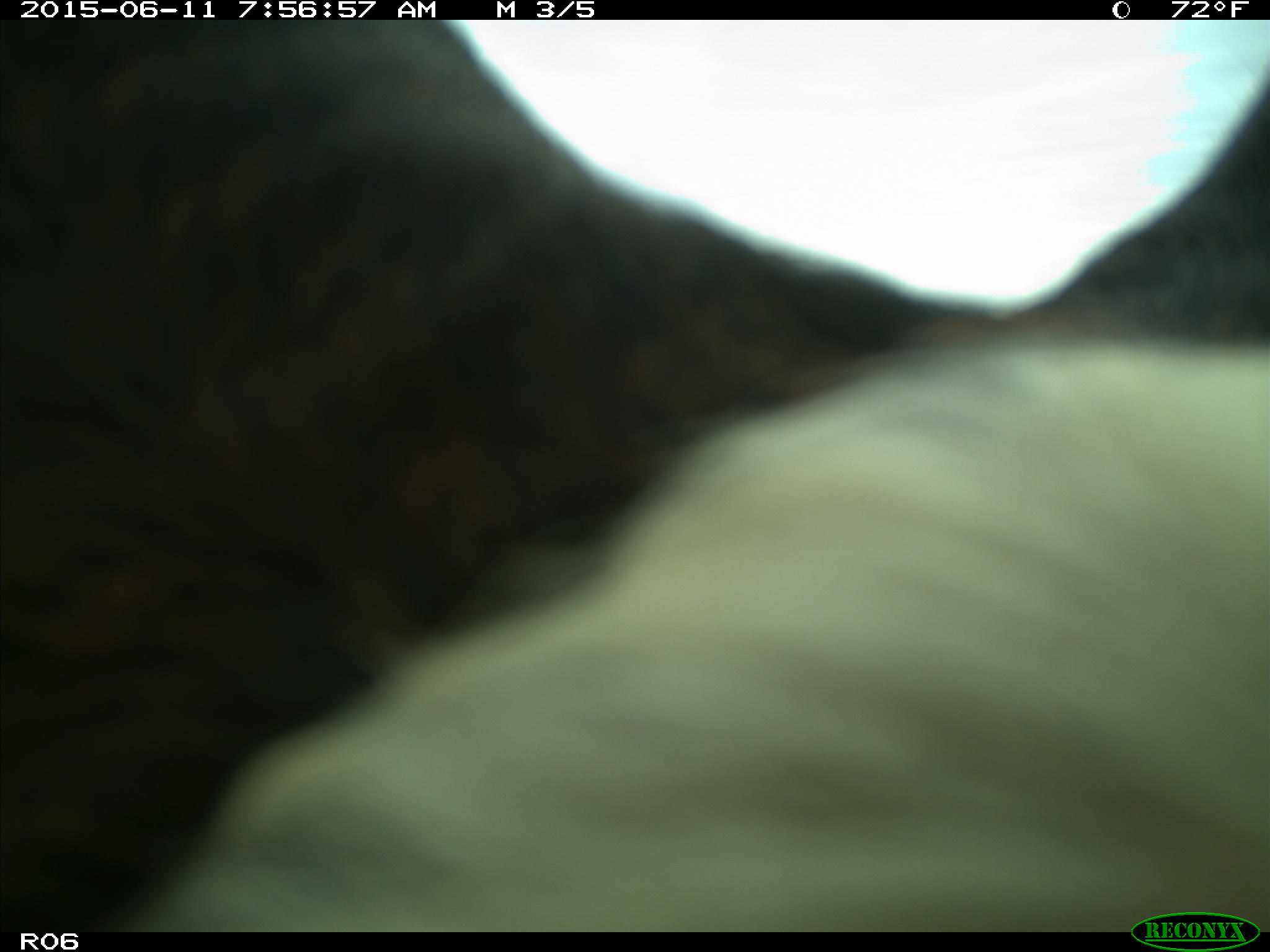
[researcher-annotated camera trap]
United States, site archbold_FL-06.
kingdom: Animalia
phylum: Chordata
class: Mammalia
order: Artiodactyla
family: Bovidae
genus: Bos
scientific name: Bos taurus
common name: domestic cow